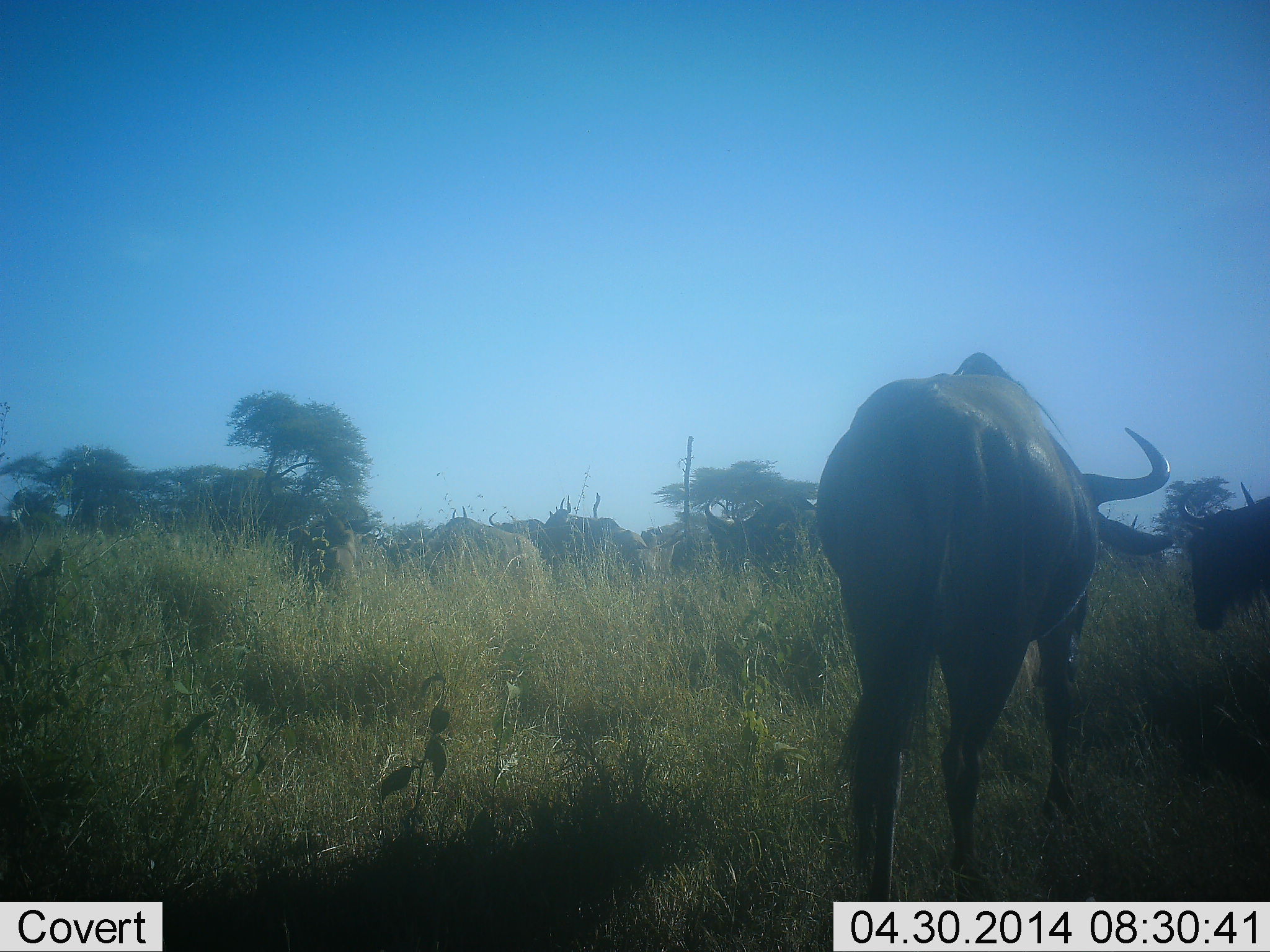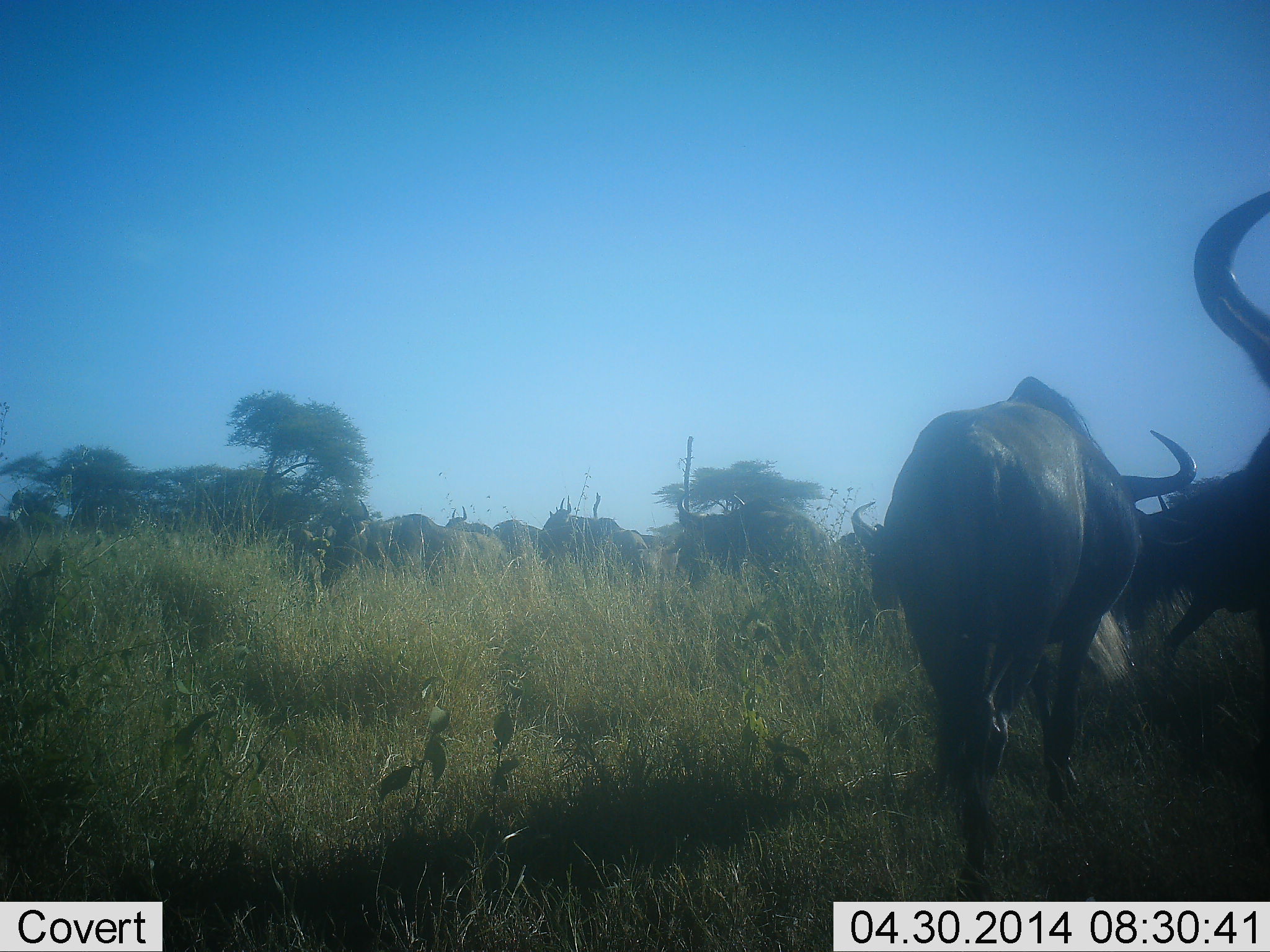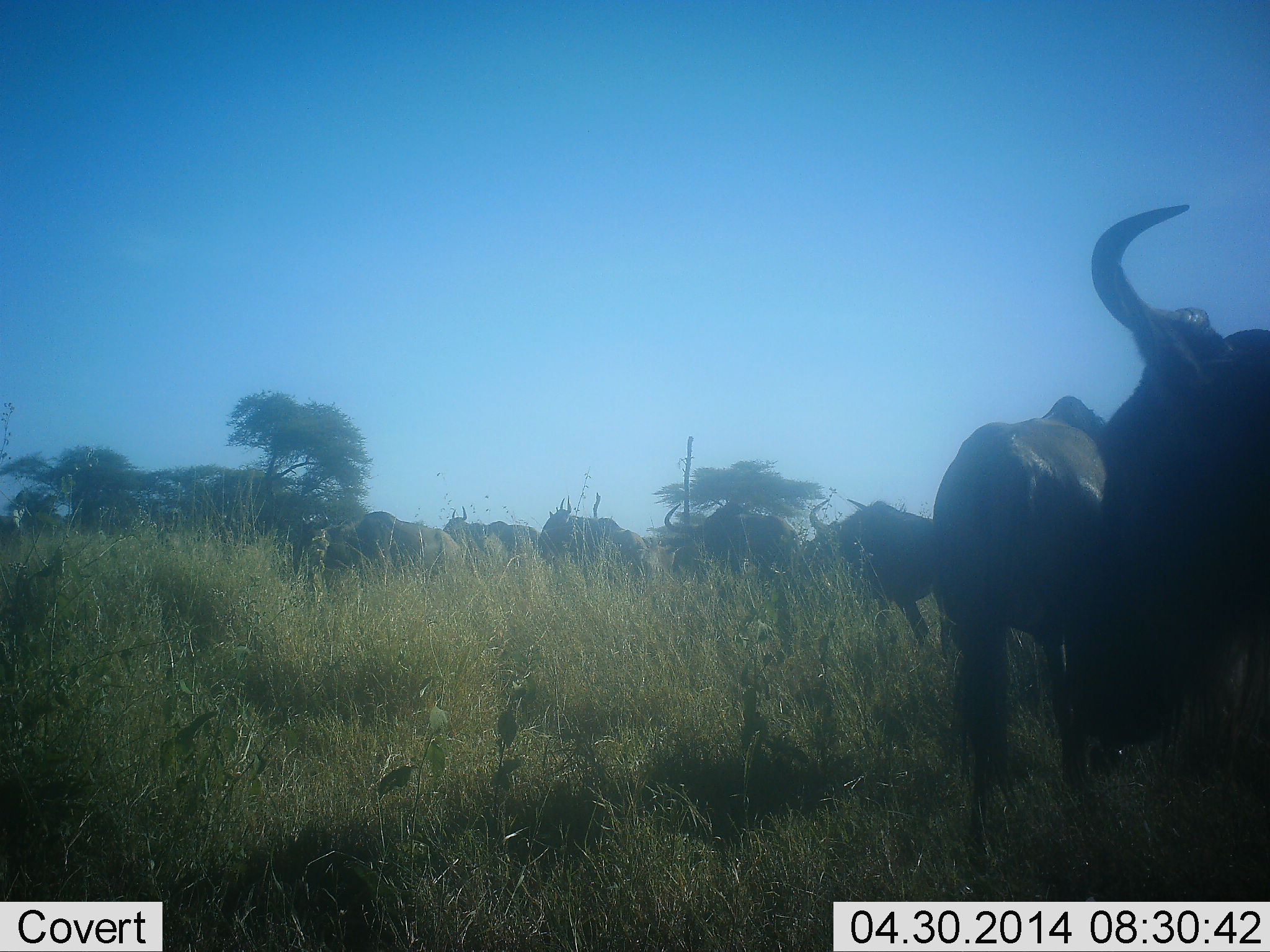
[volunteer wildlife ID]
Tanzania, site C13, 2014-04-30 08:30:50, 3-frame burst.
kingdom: Animalia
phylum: Chordata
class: Mammalia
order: Artiodactyla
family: Bovidae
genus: Connochaetes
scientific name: Connochaetes taurinus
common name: blue wildebeest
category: wildebeest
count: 11-50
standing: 40%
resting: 10%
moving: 100%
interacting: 10%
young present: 0%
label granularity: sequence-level